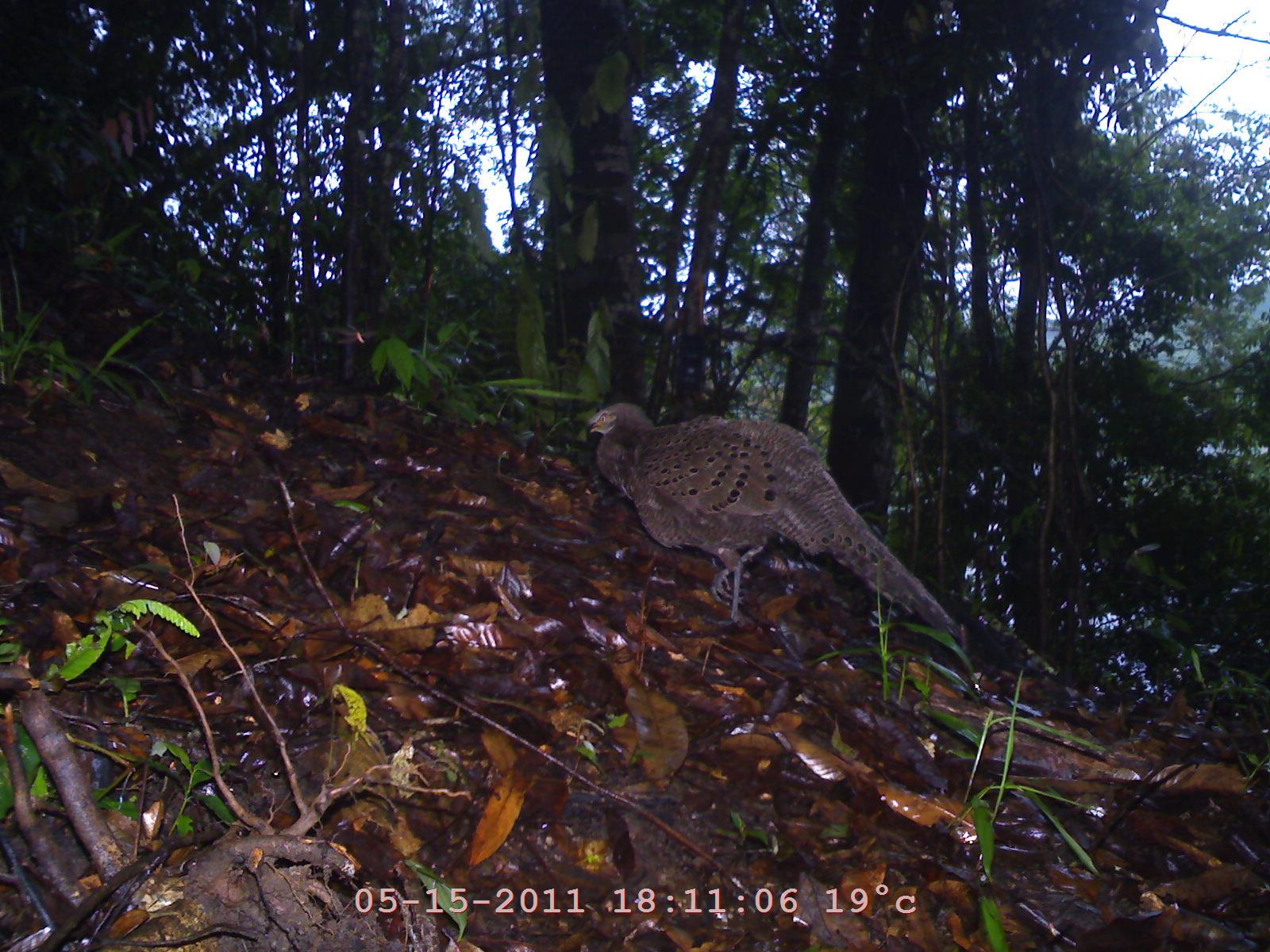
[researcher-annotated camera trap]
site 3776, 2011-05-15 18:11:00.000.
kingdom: Animalia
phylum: Chordata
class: Aves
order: Galliformes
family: Phasianidae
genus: Polyplectron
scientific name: Polyplectron bicalcaratum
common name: grey peacock-pheasant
Polyplectron bicalcaratum (grey peacock-pheasant), count 1, age adult, sex male.